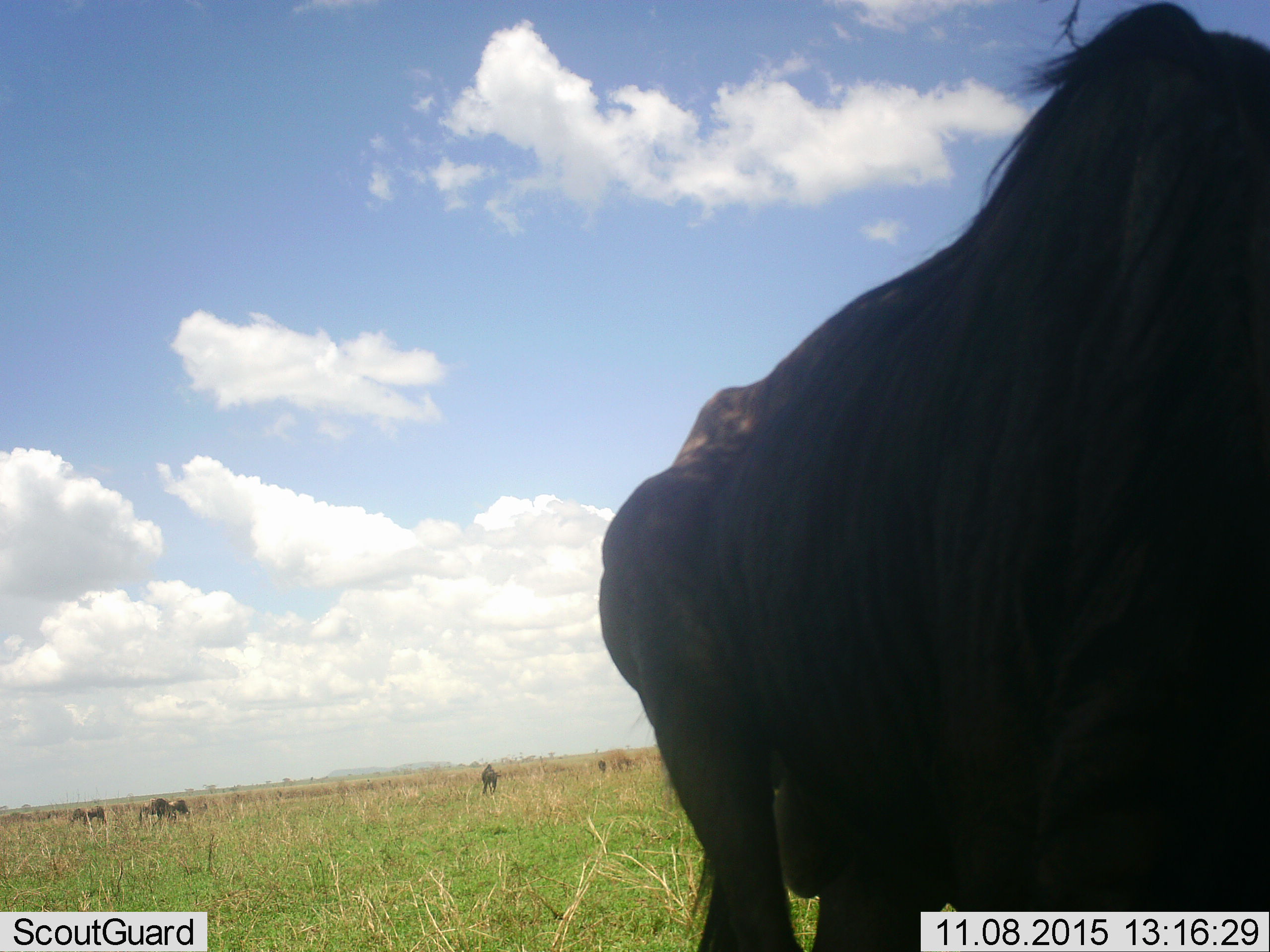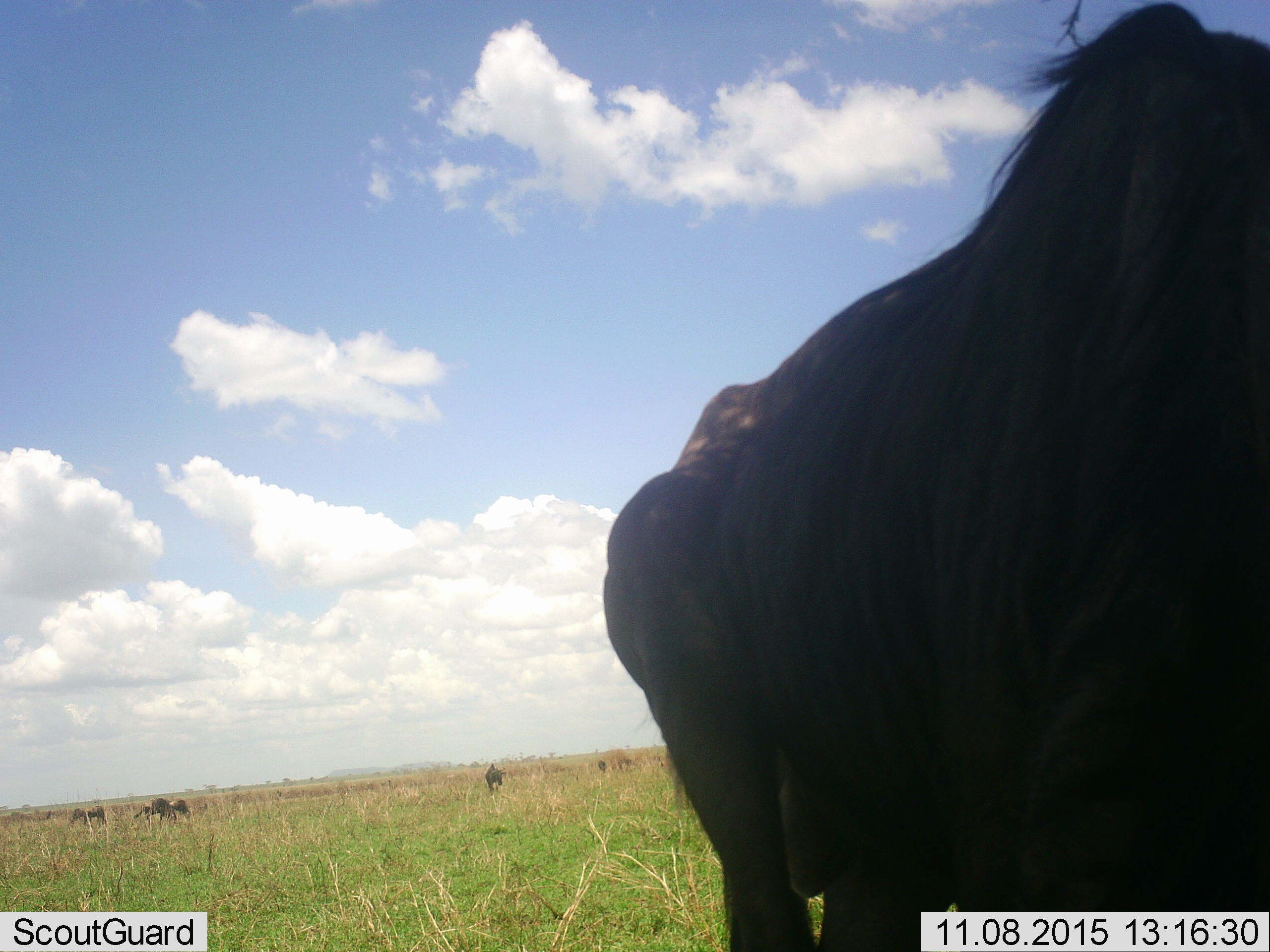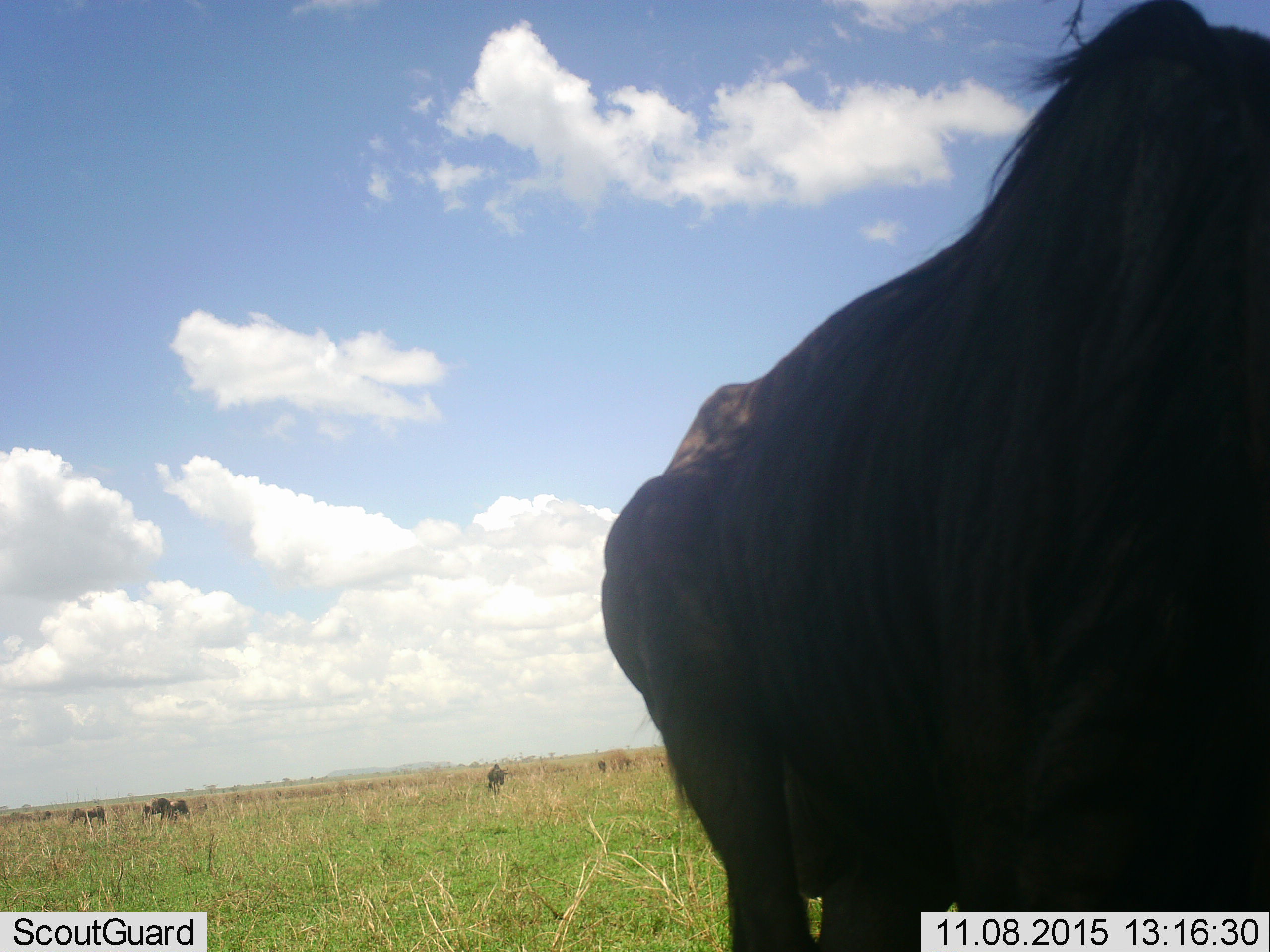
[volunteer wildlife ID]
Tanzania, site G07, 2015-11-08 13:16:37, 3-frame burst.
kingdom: Animalia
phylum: Chordata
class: Mammalia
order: Artiodactyla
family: Bovidae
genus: Connochaetes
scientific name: Connochaetes taurinus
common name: blue wildebeest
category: wildebeest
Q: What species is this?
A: Wildebeest (blue wildebeest) (Connochaetes taurinus).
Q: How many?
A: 6.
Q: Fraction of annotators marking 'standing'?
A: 50%.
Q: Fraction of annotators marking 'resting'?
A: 0%.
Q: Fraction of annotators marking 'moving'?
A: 17%.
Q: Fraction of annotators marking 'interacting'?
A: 0%.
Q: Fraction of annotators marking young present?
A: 17%.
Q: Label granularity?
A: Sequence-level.